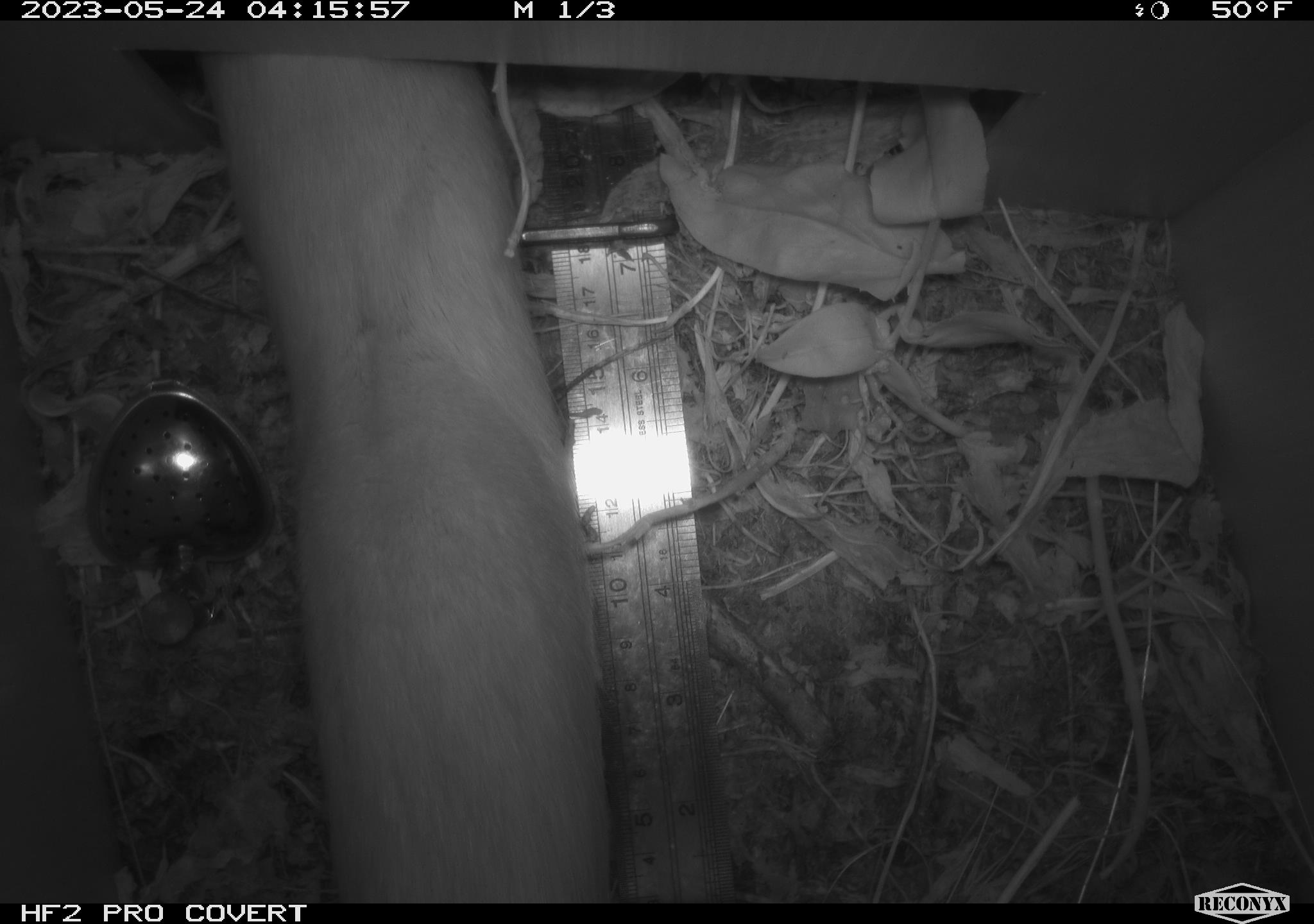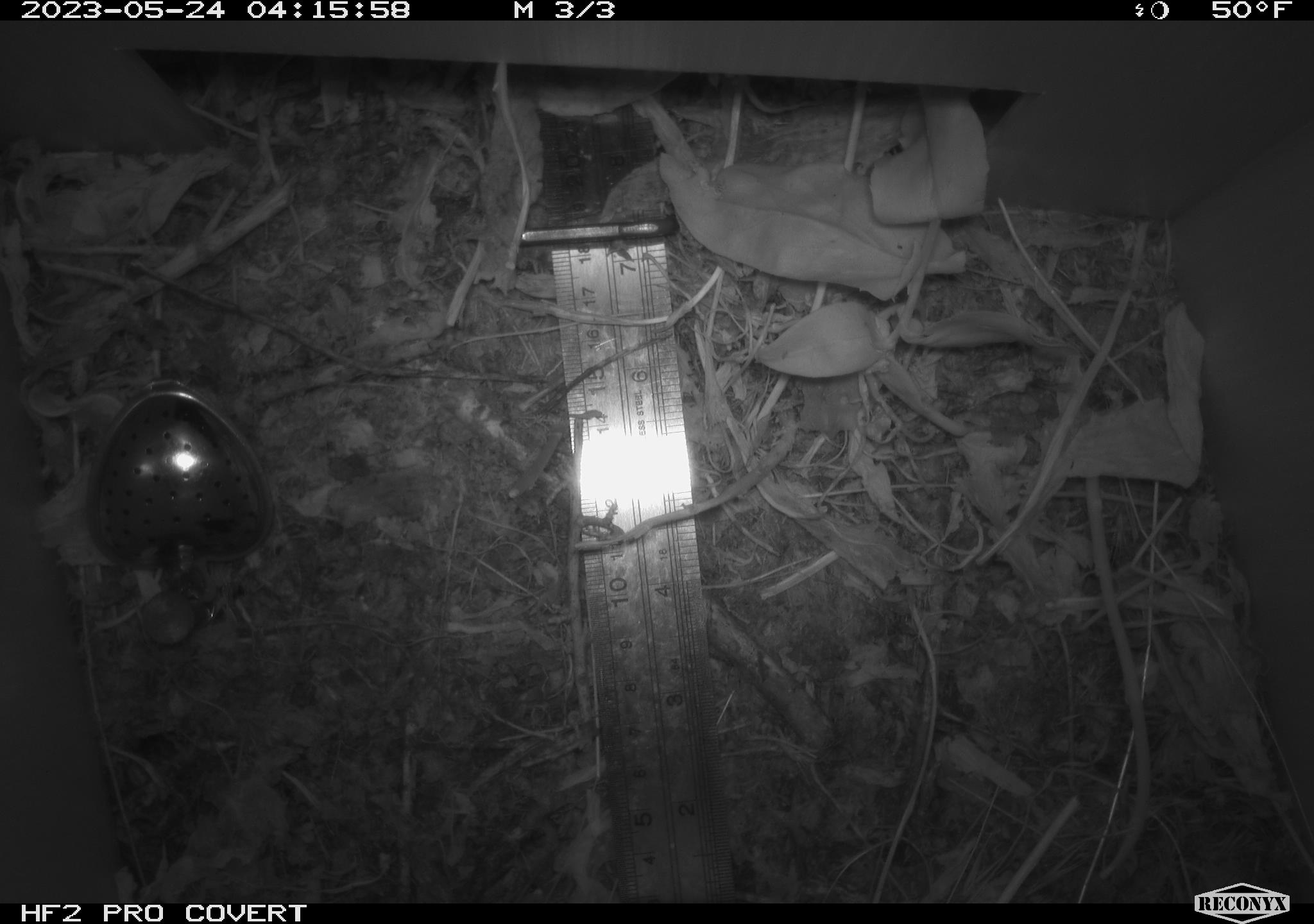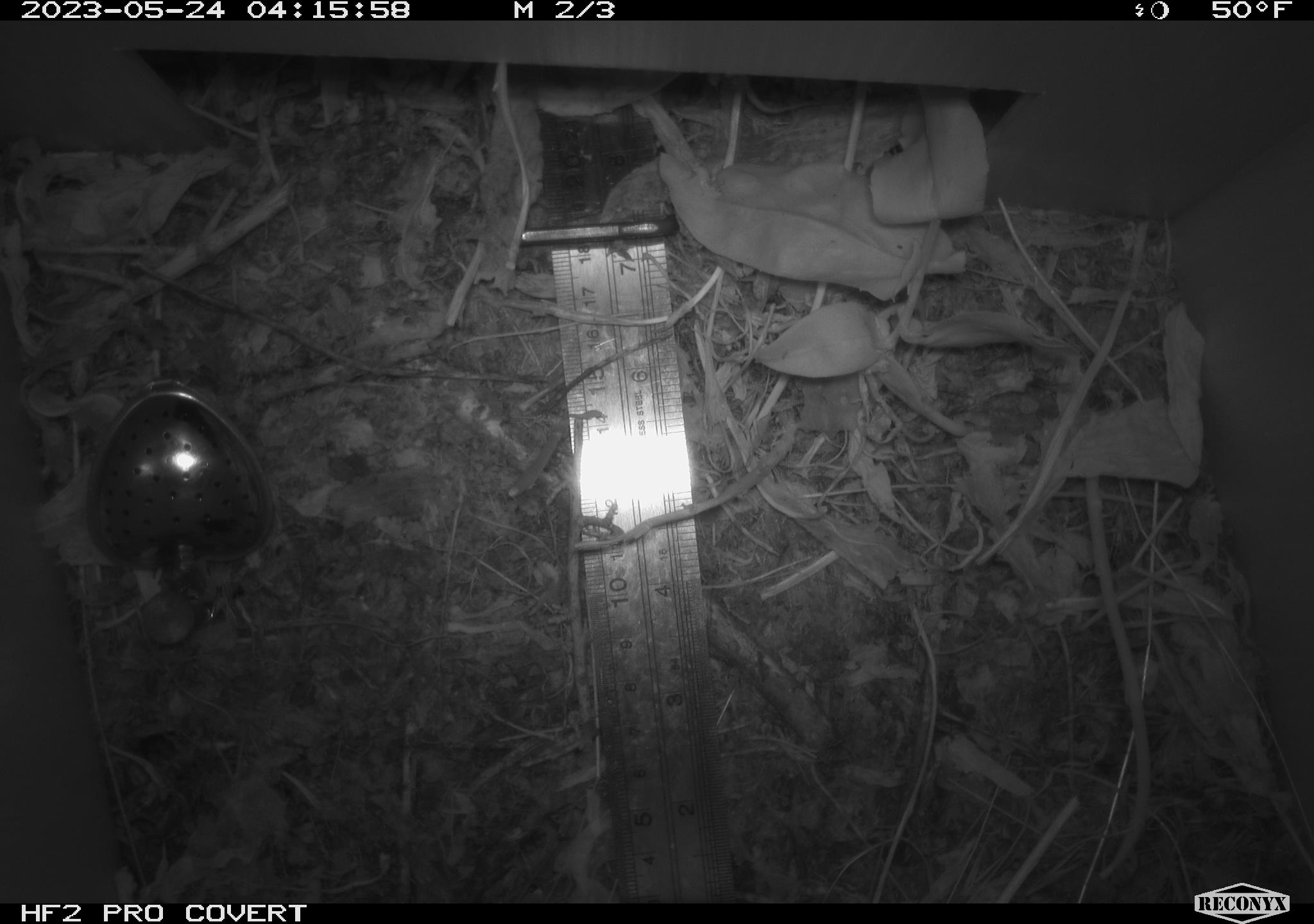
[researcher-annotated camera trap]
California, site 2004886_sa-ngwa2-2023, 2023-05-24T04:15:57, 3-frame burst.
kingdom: Animalia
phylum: Chordata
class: Mammalia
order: Carnivora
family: Mustelidae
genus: Neogale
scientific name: Neogale frenata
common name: long-tailed weasel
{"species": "long-tailed weasel (Neogale frenata)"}